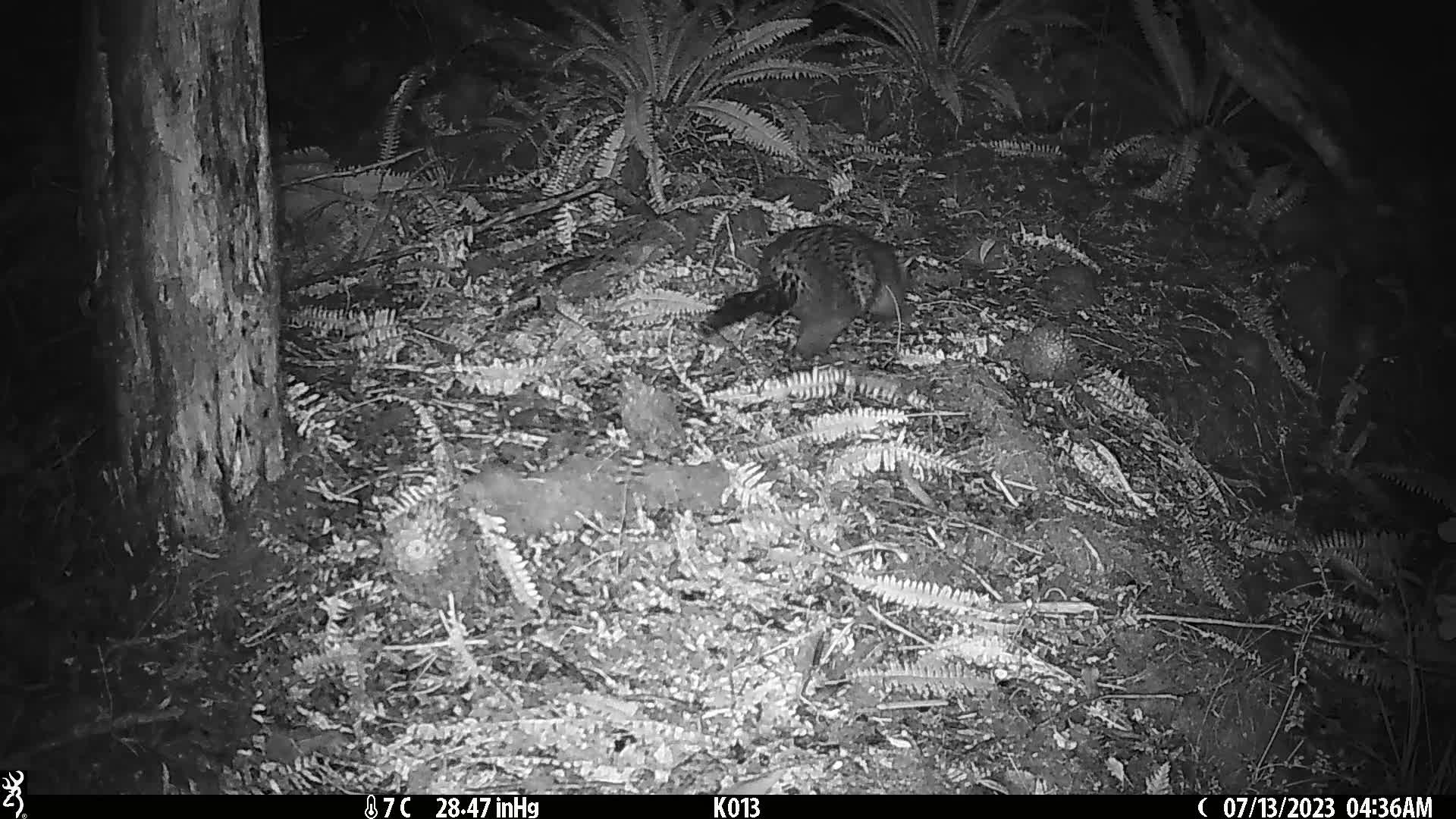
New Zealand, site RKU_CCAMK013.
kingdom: Animalia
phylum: Chordata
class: Mammalia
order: Diprotodontia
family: Phalangeridae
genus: Trichosurus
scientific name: Trichosurus vulpecula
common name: common brushtail possum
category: possum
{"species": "possum (common brushtail possum) (Trichosurus vulpecula)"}